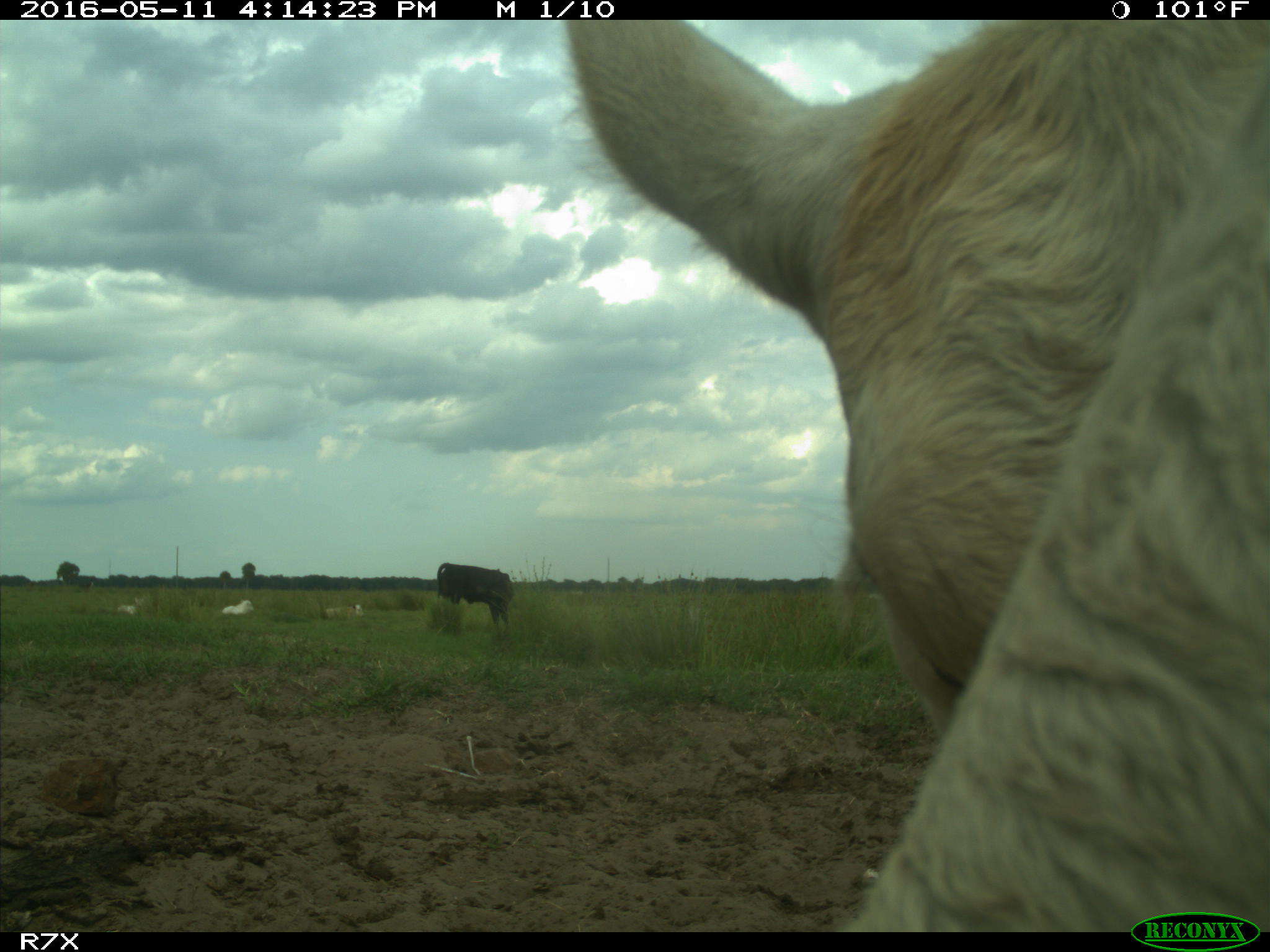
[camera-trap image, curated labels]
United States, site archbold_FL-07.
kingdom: Animalia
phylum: Chordata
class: Mammalia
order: Artiodactyla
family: Bovidae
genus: Bos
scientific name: Bos taurus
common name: domestic cow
Bos taurus (domestic cow).